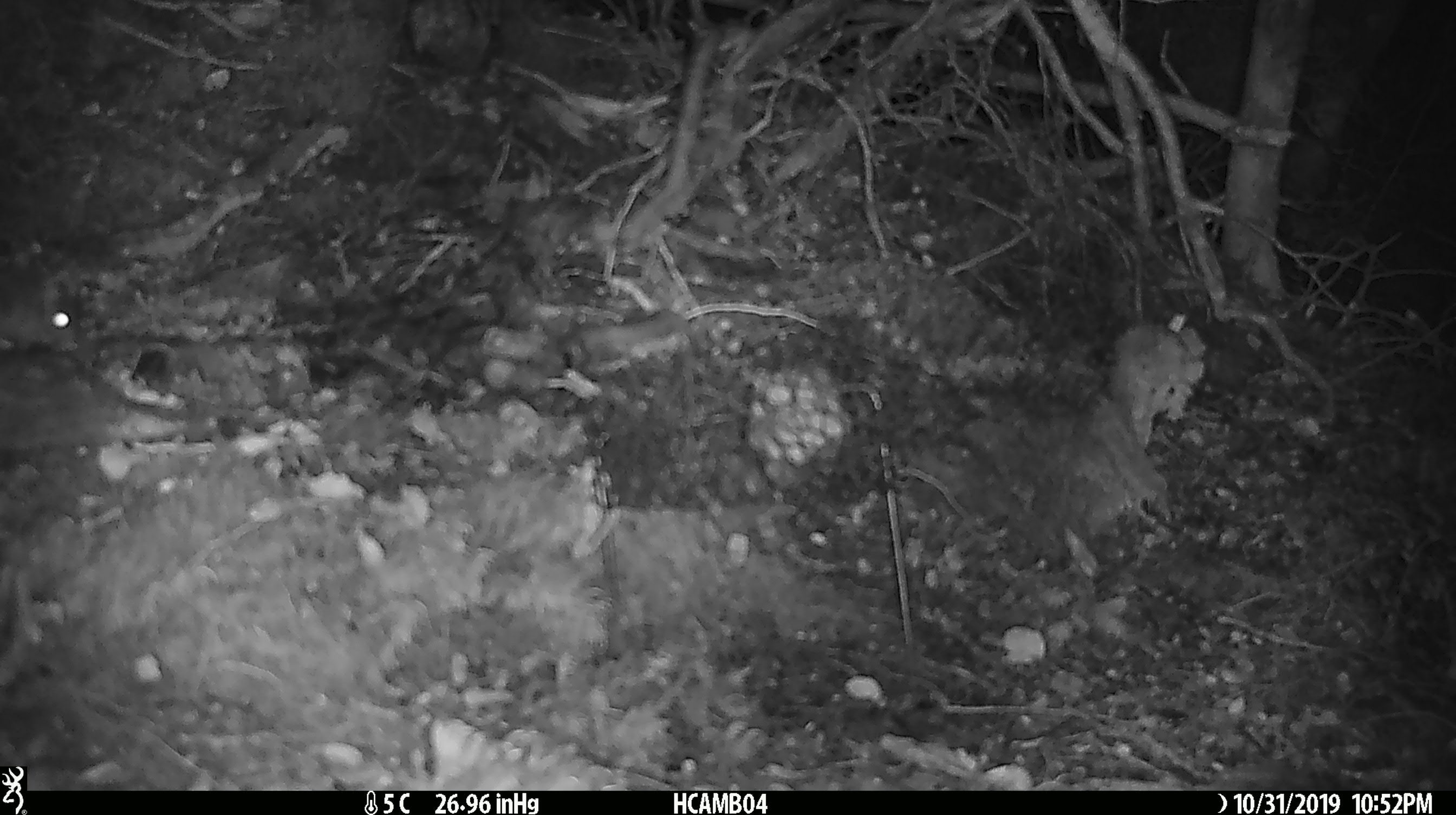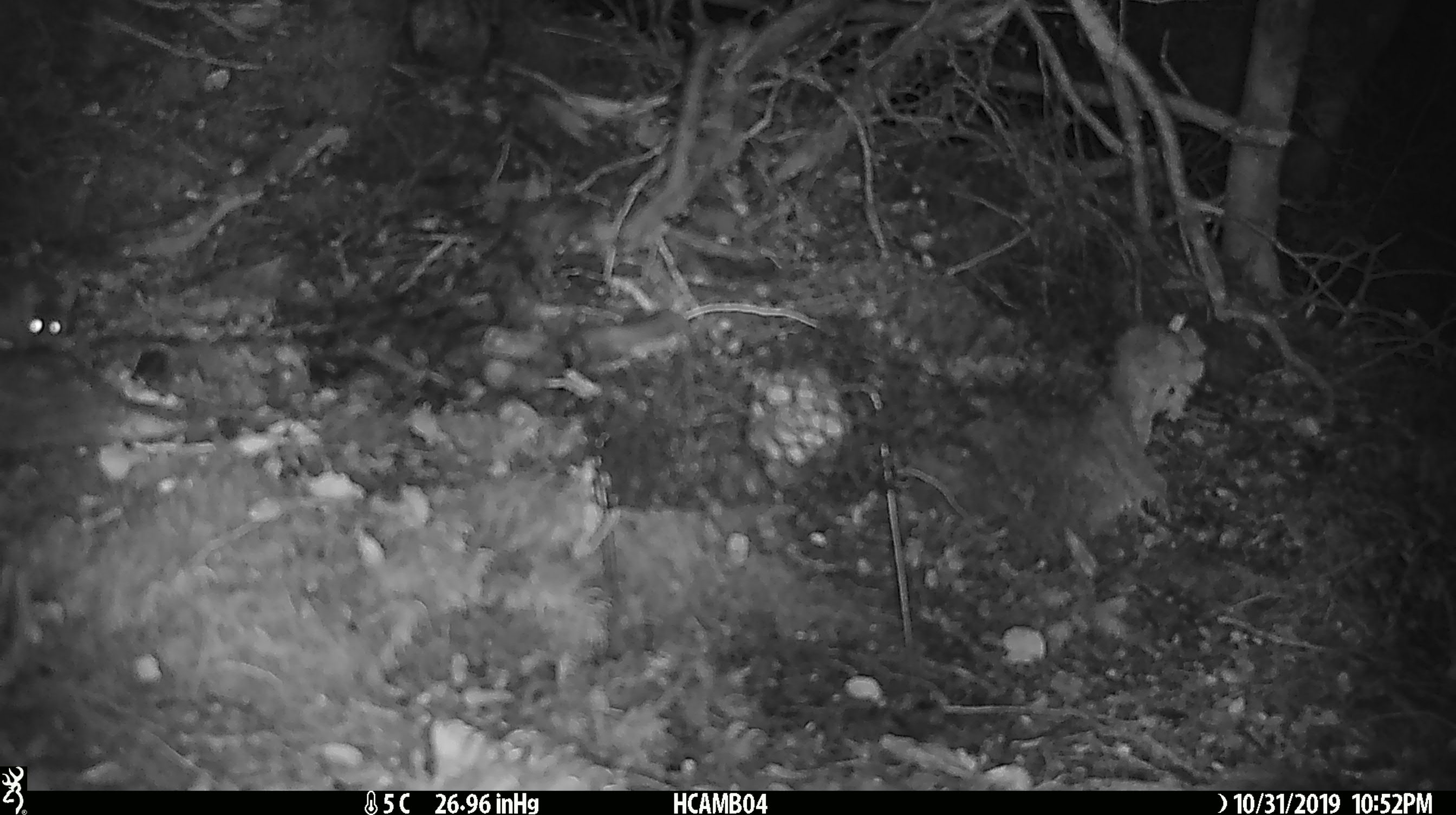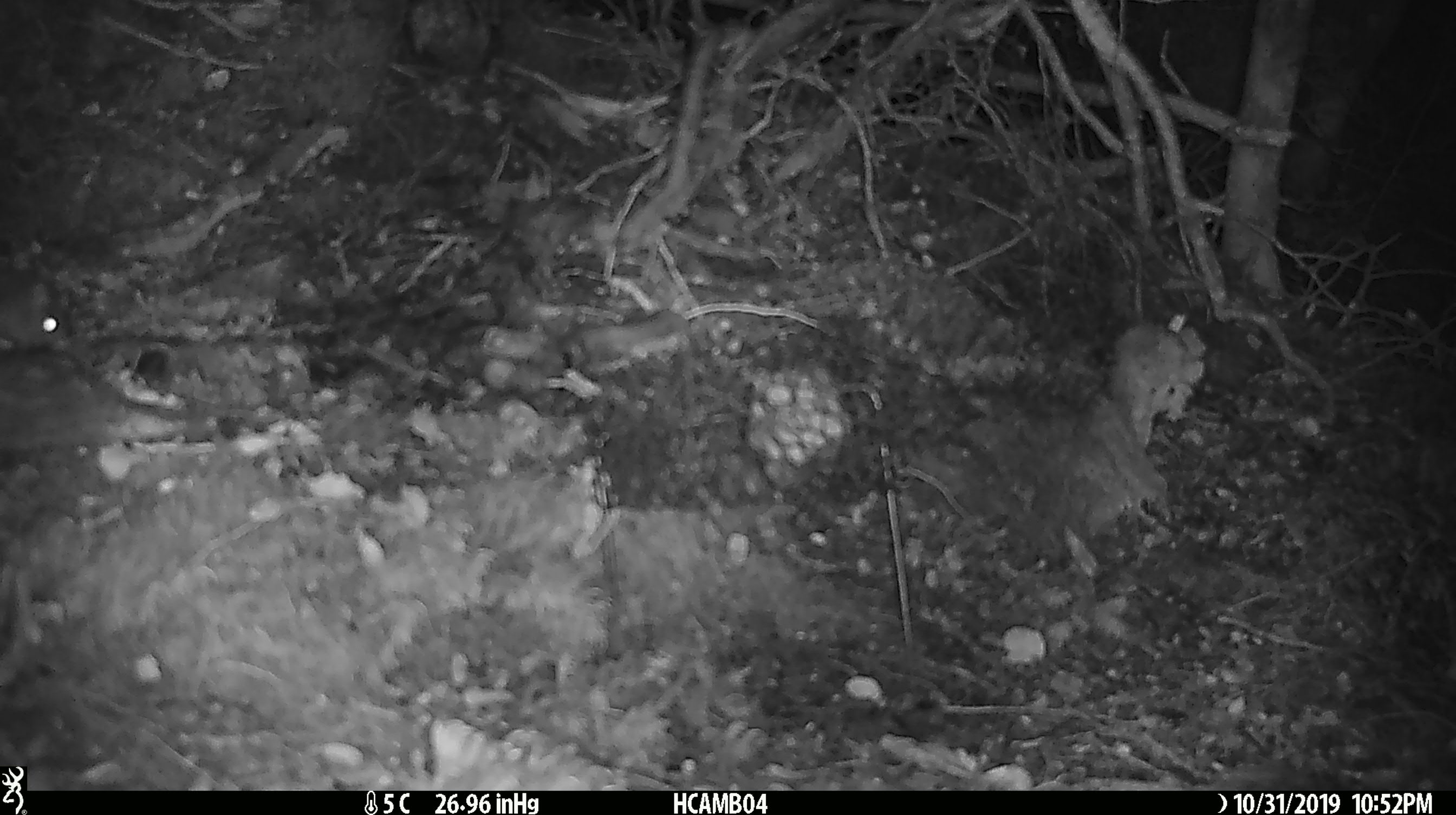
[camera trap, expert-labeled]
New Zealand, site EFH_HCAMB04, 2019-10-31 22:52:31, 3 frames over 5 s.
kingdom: Animalia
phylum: Chordata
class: Mammalia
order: Rodentia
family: Muridae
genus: Mus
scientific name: Mus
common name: mouse